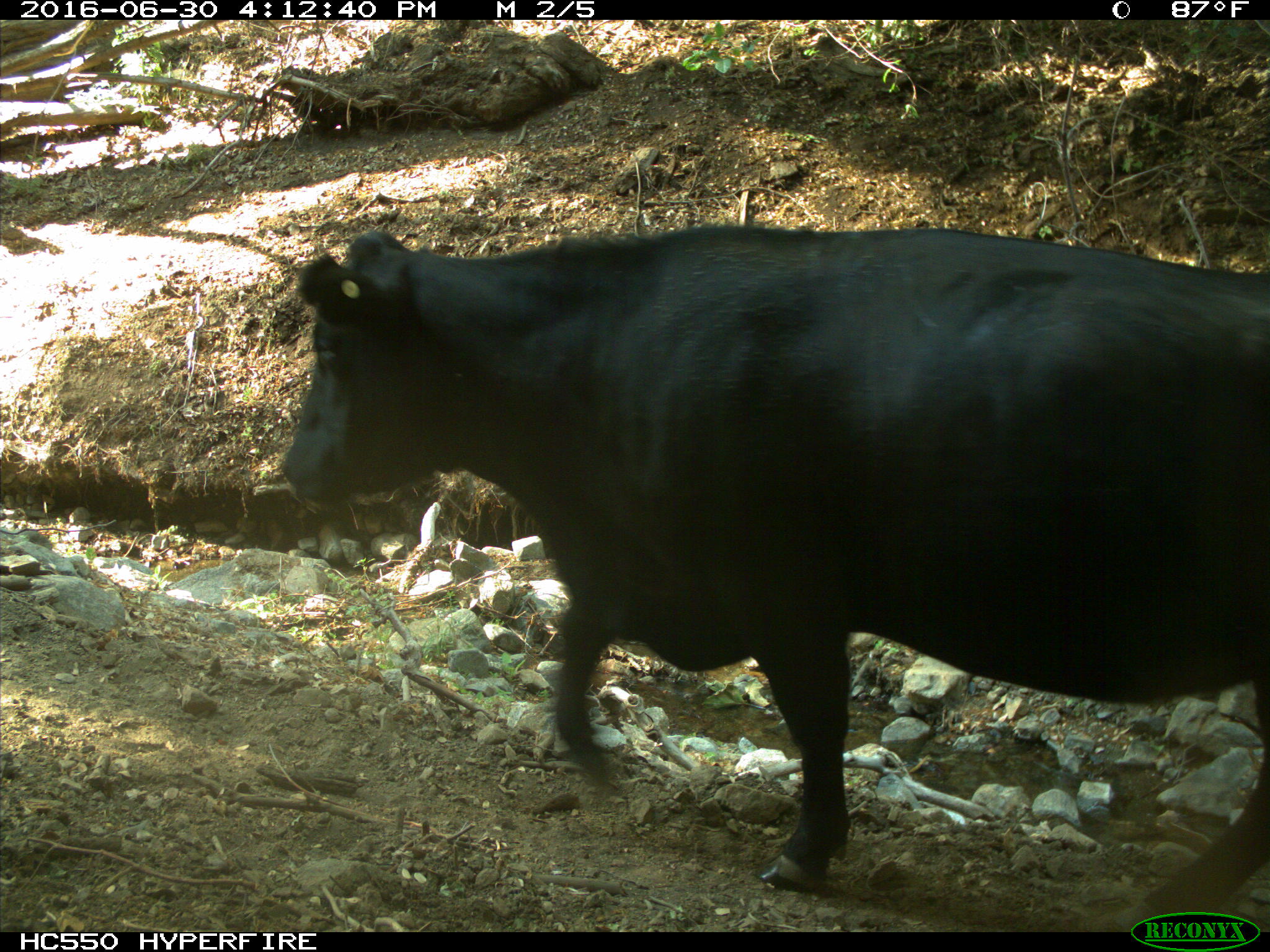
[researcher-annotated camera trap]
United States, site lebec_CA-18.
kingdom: Animalia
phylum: Chordata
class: Mammalia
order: Artiodactyla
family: Bovidae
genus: Bos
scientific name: Bos taurus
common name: domestic cow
Bos taurus (domestic cow).